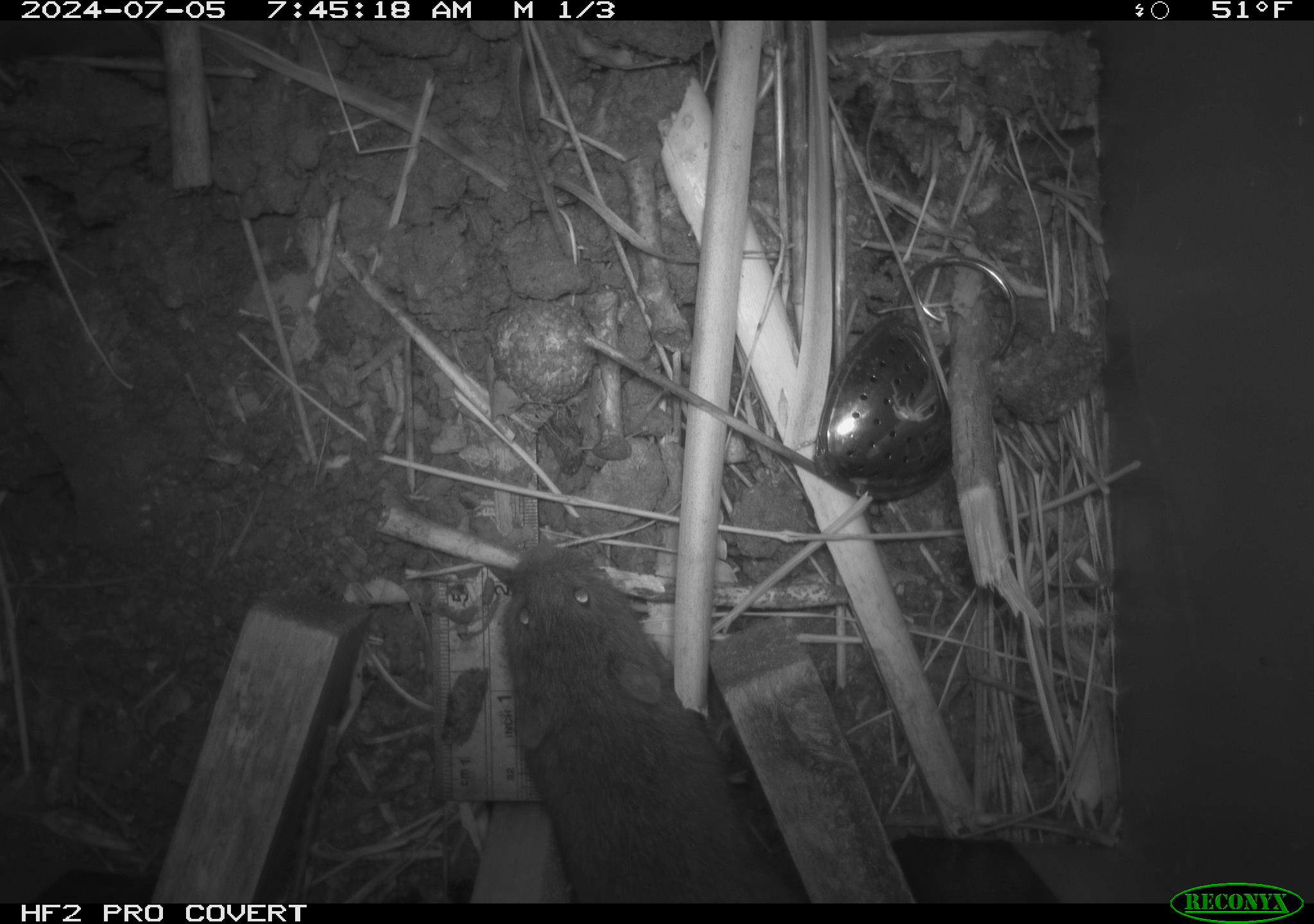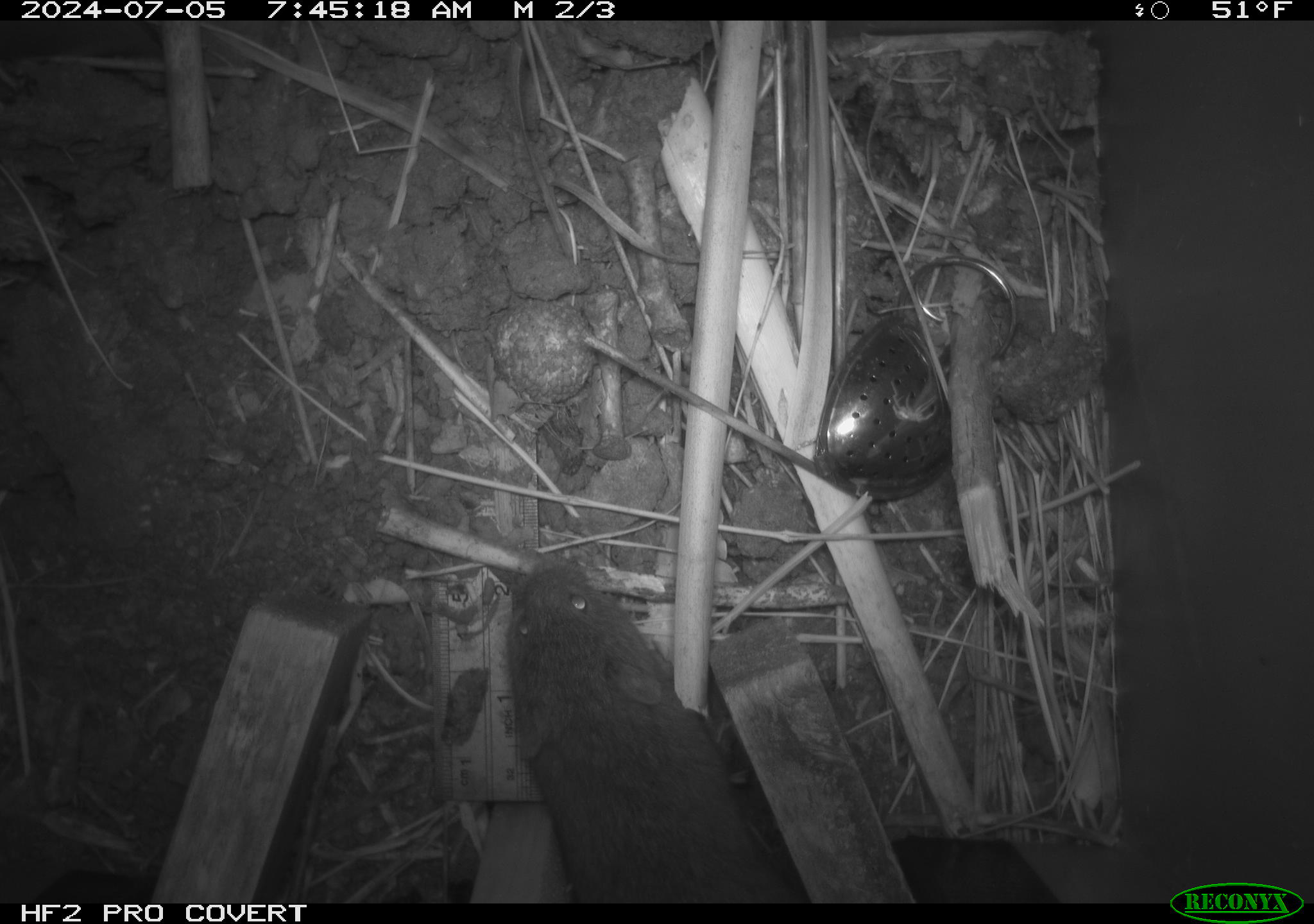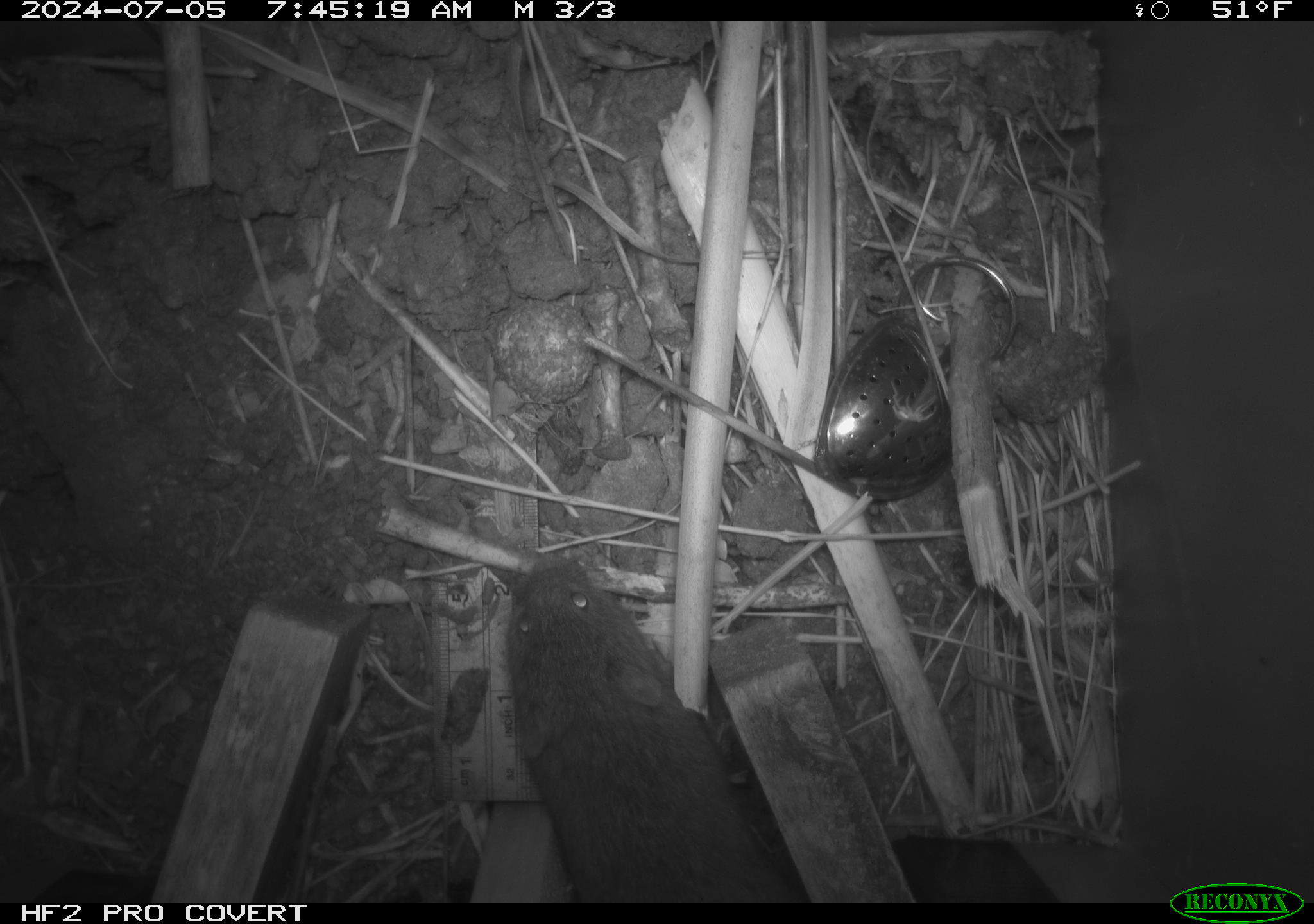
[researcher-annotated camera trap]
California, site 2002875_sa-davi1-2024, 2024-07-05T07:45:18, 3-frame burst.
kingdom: Animalia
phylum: Chordata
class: Mammalia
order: Rodentia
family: Cricetidae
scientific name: Arvicolinae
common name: voles, lemmings, and muskrats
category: arvicolinae subfamily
Arvicolinae subfamily (voles, lemmings, and muskrats) (Arvicolinae).